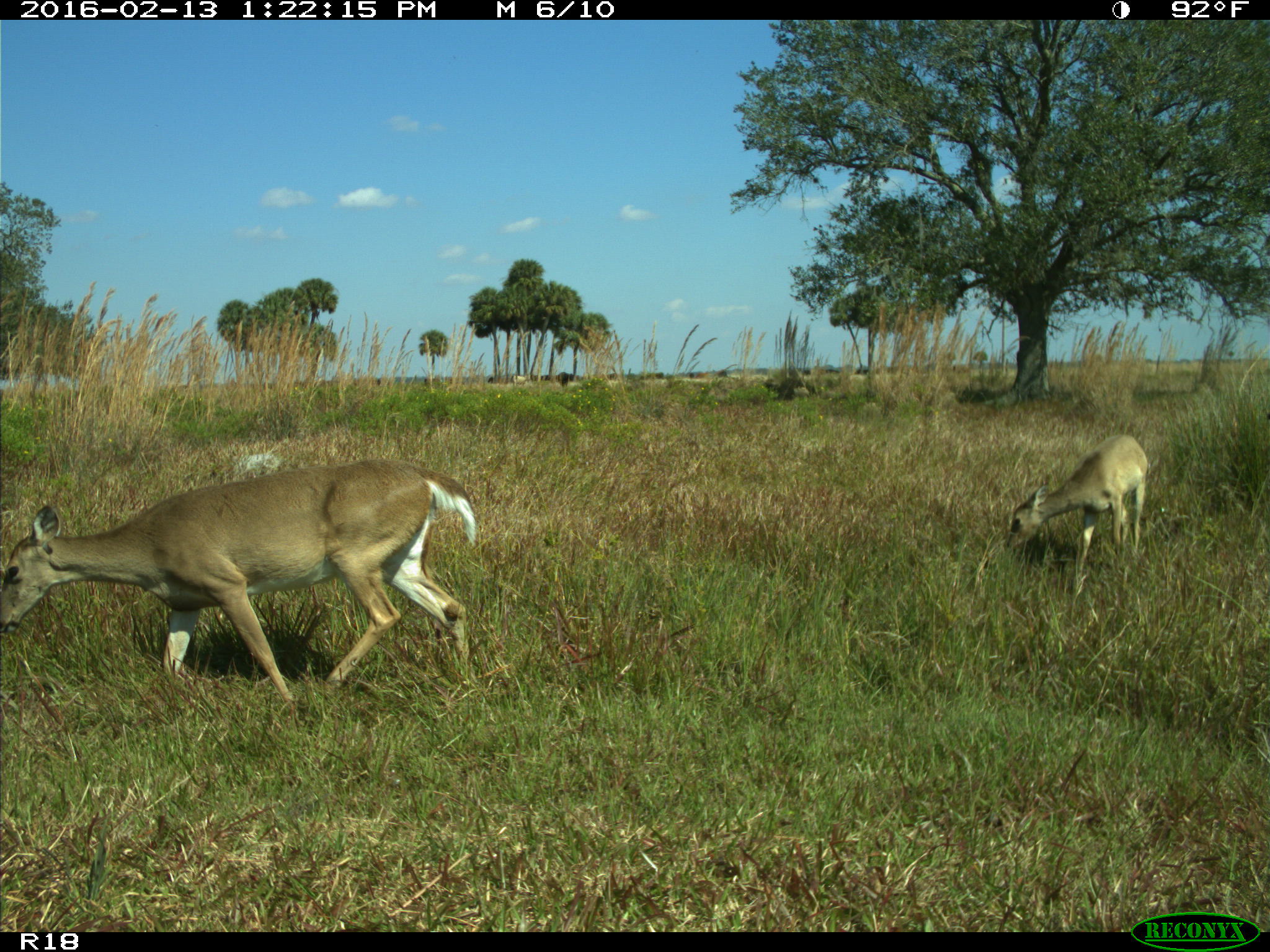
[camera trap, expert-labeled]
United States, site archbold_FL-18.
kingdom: Animalia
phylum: Chordata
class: Mammalia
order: Artiodactyla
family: Cervidae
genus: Odocoileus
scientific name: Odocoileus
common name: deer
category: unidentified deer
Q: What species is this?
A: Unidentified deer (deer) (Odocoileus).